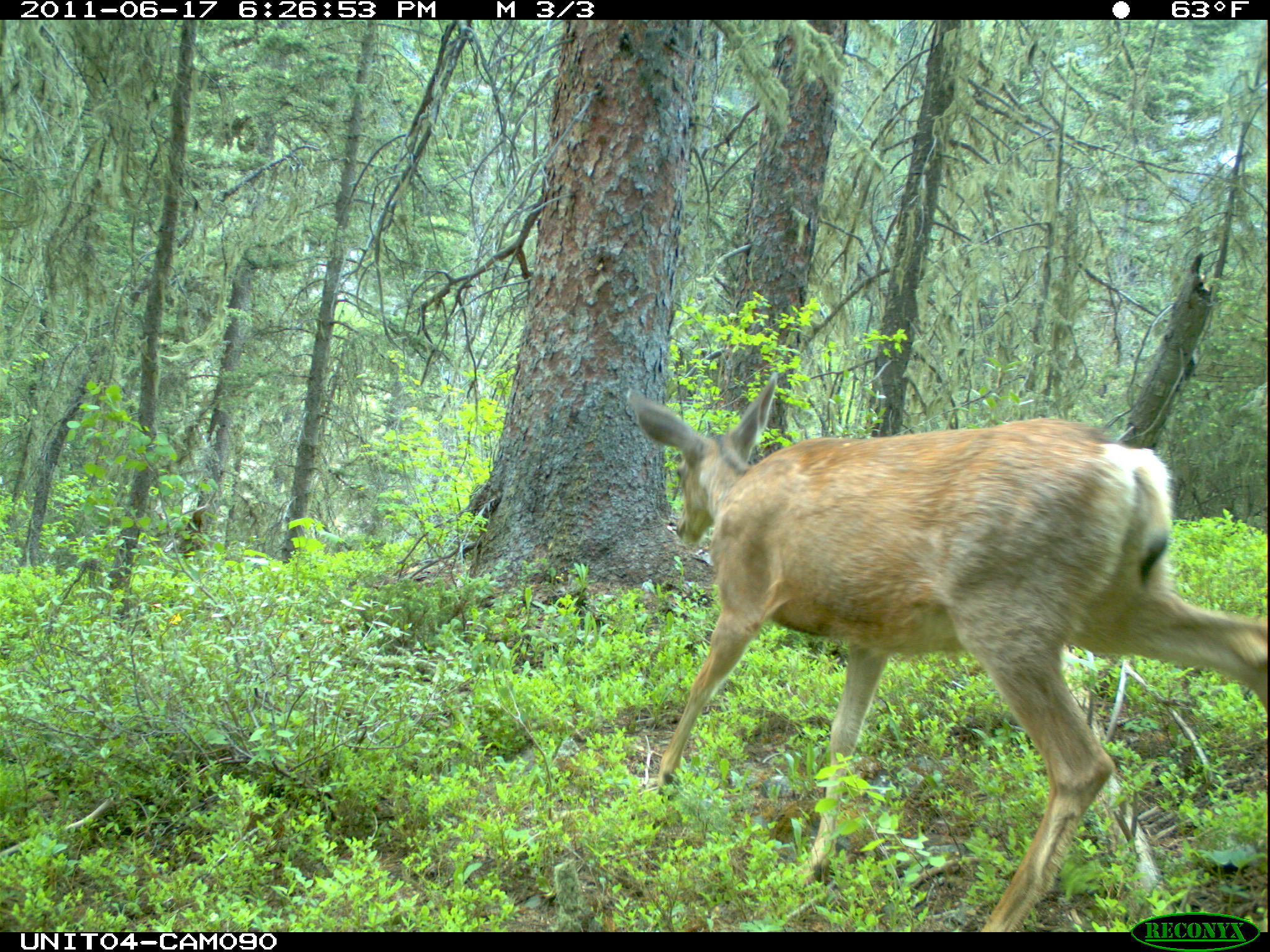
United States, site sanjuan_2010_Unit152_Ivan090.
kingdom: Animalia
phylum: Chordata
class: Mammalia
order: Artiodactyla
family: Cervidae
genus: Odocoileus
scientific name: Odocoileus hemionus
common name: mule deer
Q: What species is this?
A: Odocoileus hemionus (mule deer).